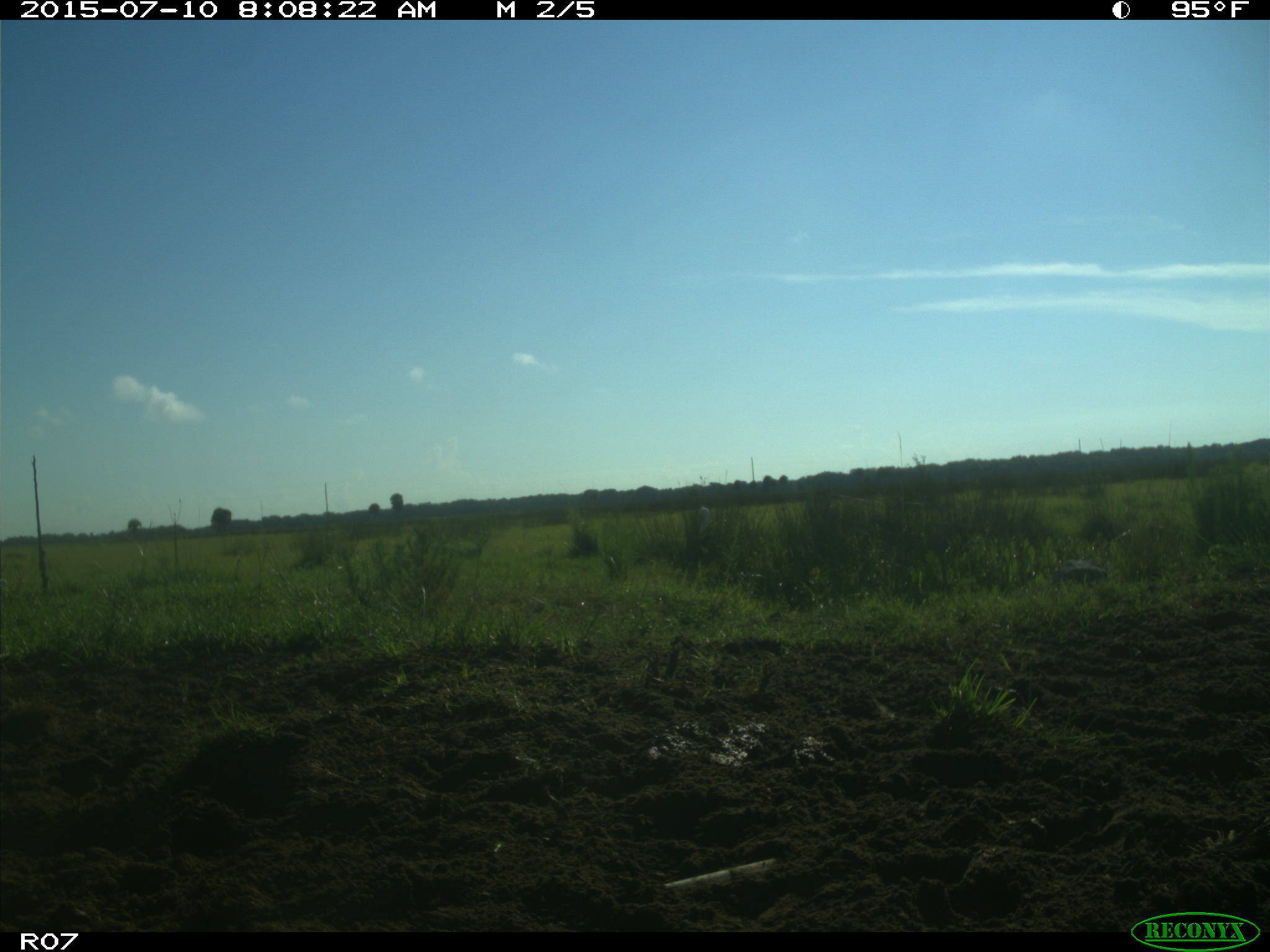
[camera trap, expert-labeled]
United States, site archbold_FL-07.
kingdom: Animalia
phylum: Chordata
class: Aves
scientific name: Aves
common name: birds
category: unidentified bird